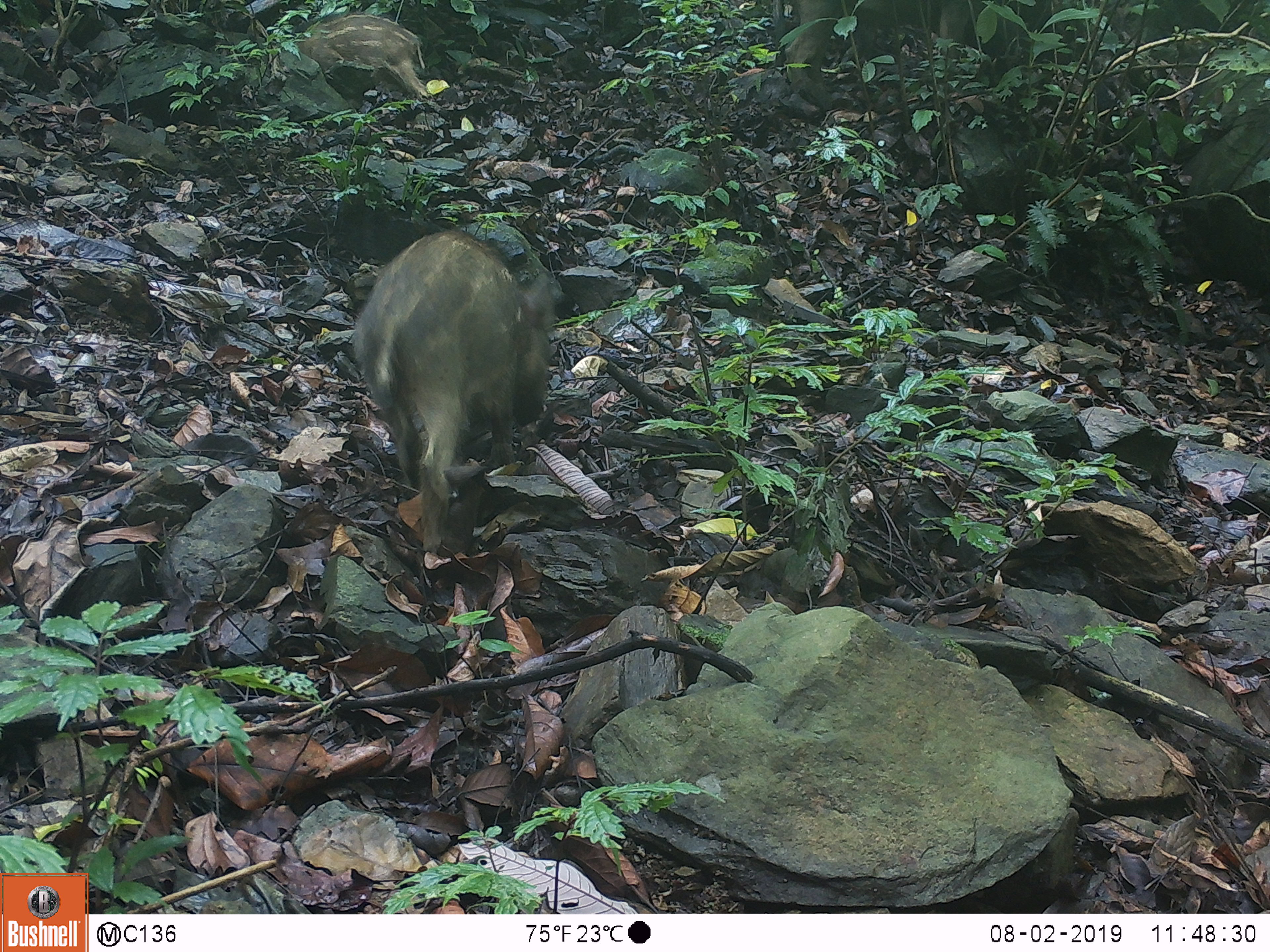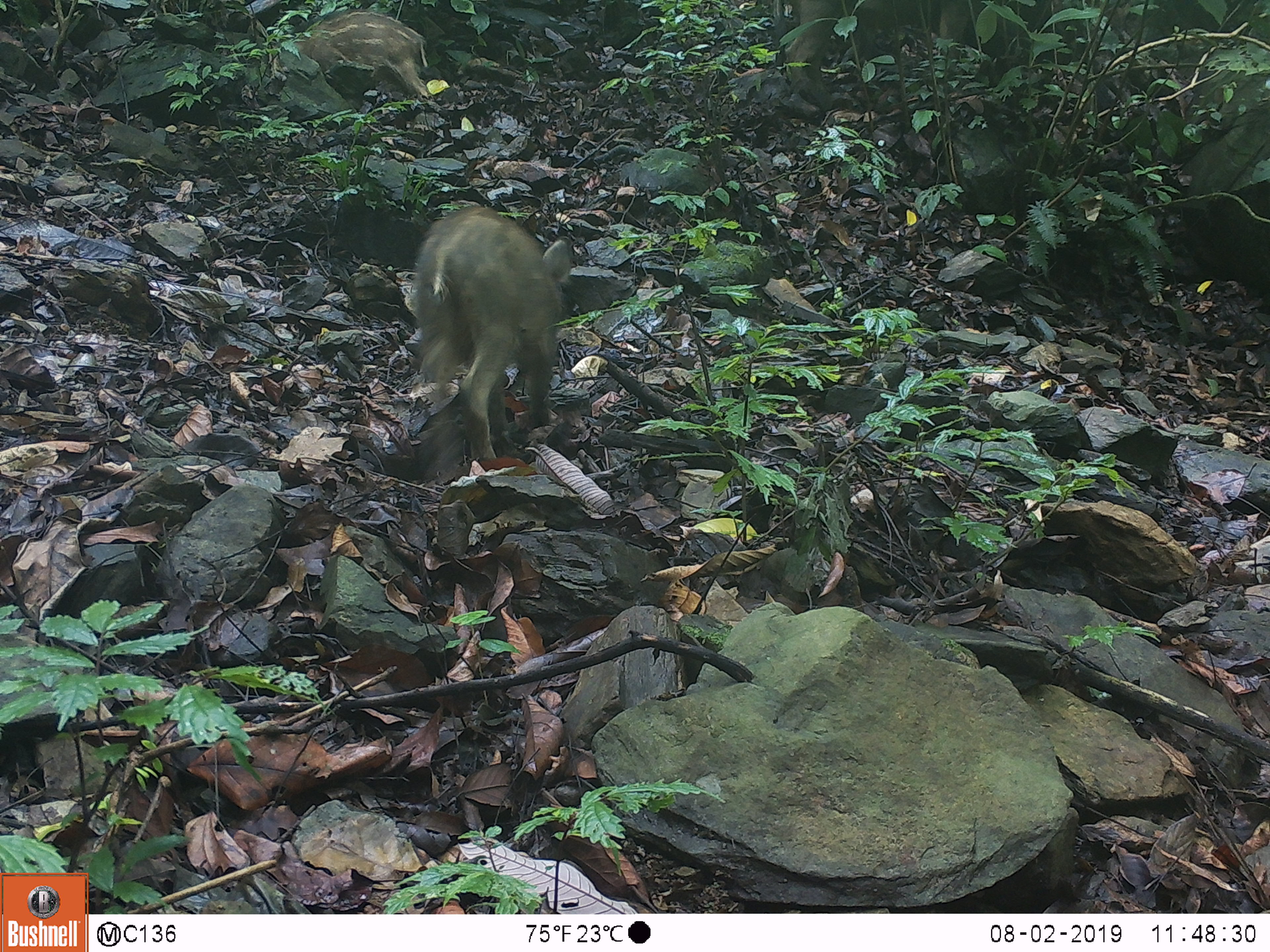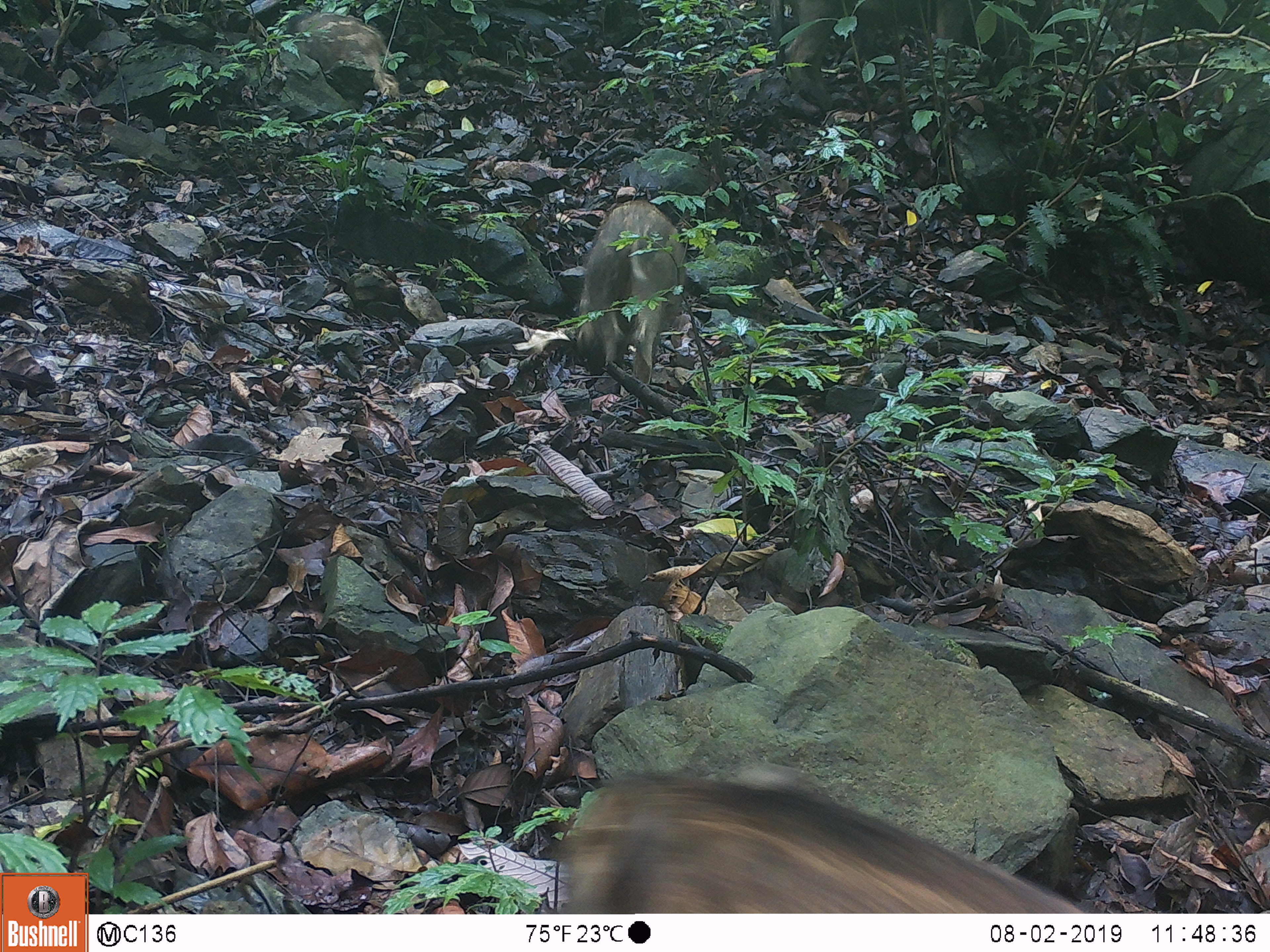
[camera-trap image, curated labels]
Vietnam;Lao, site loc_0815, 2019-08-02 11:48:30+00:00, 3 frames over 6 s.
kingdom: Animalia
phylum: Chordata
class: Mammalia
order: Artiodactyla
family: Suidae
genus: Sus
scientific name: Sus scrofa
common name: eurasian wild pig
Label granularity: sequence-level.